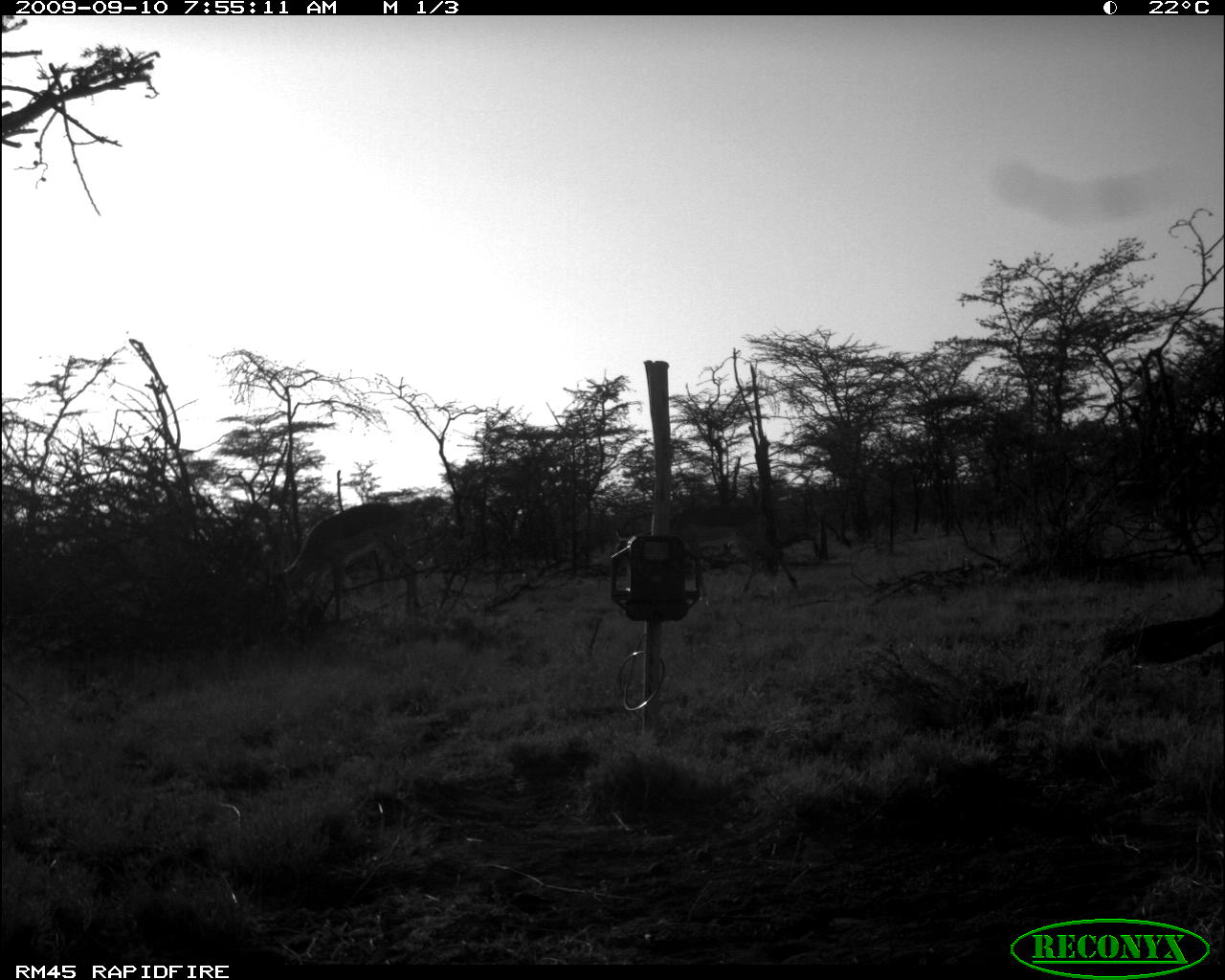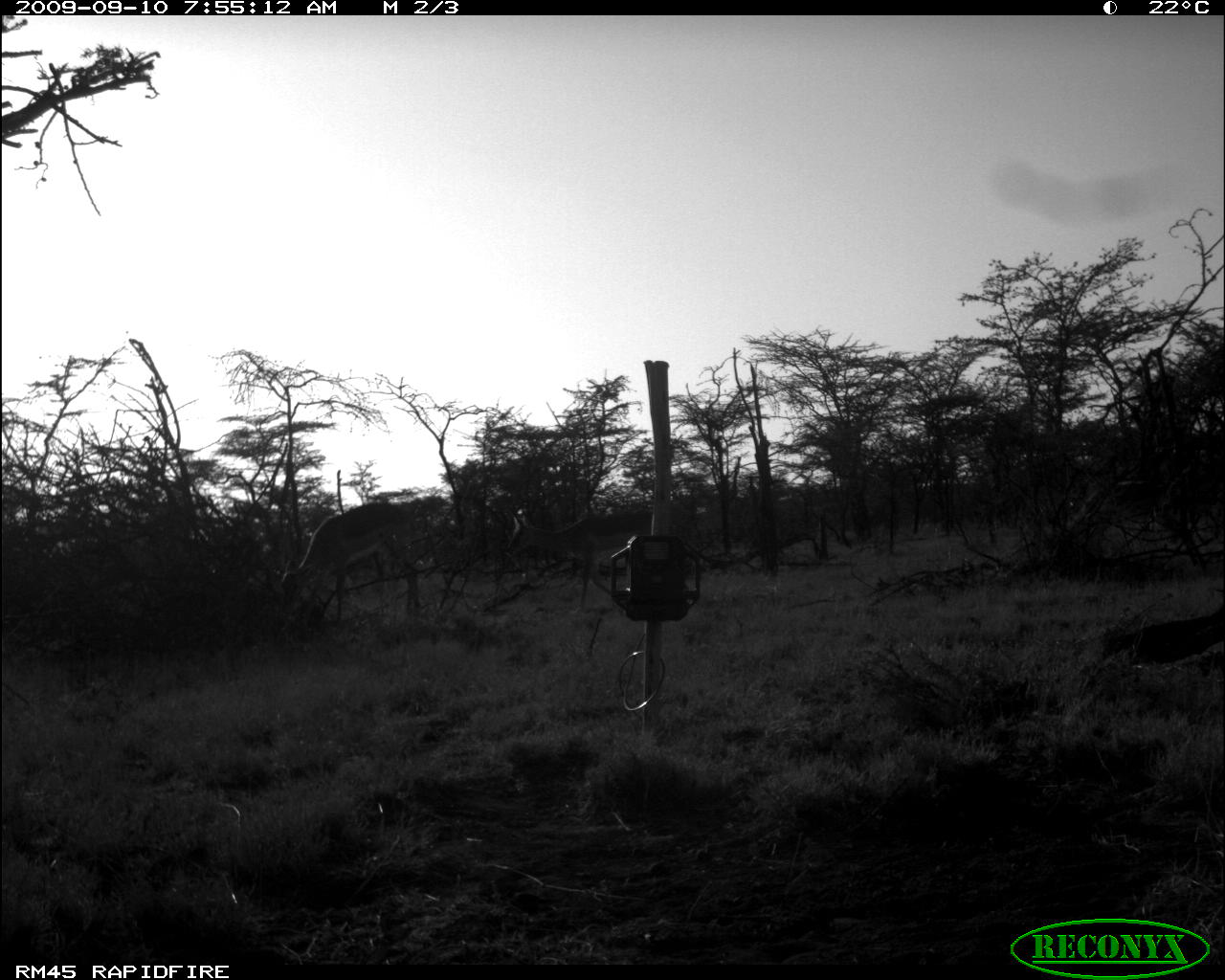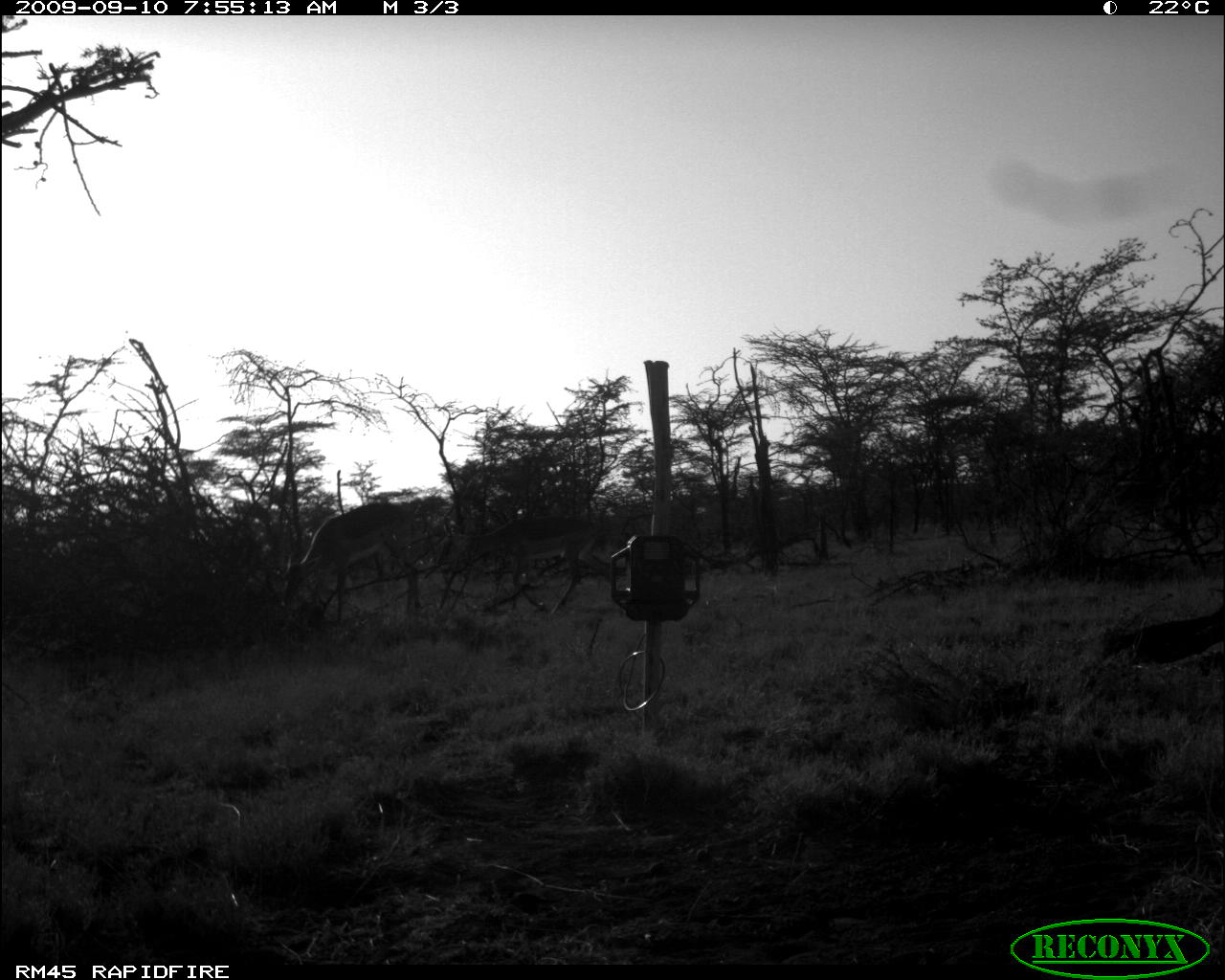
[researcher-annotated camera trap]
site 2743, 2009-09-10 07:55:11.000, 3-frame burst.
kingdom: Animalia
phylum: Chordata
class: Mammalia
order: Artiodactyla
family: Bovidae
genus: Nanger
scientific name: Nanger granti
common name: grant's gazelle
Nanger granti (grant's gazelle), count 3.